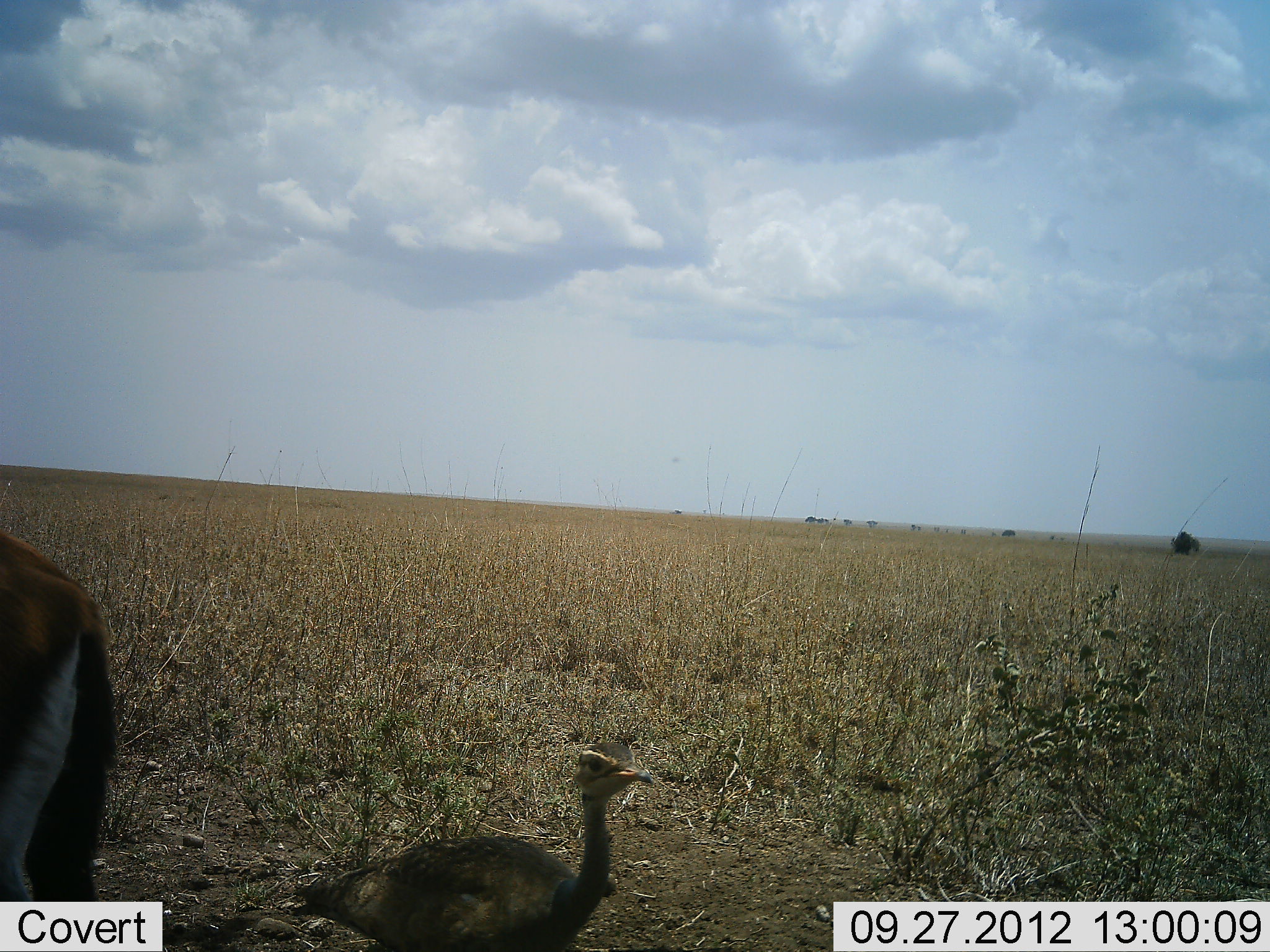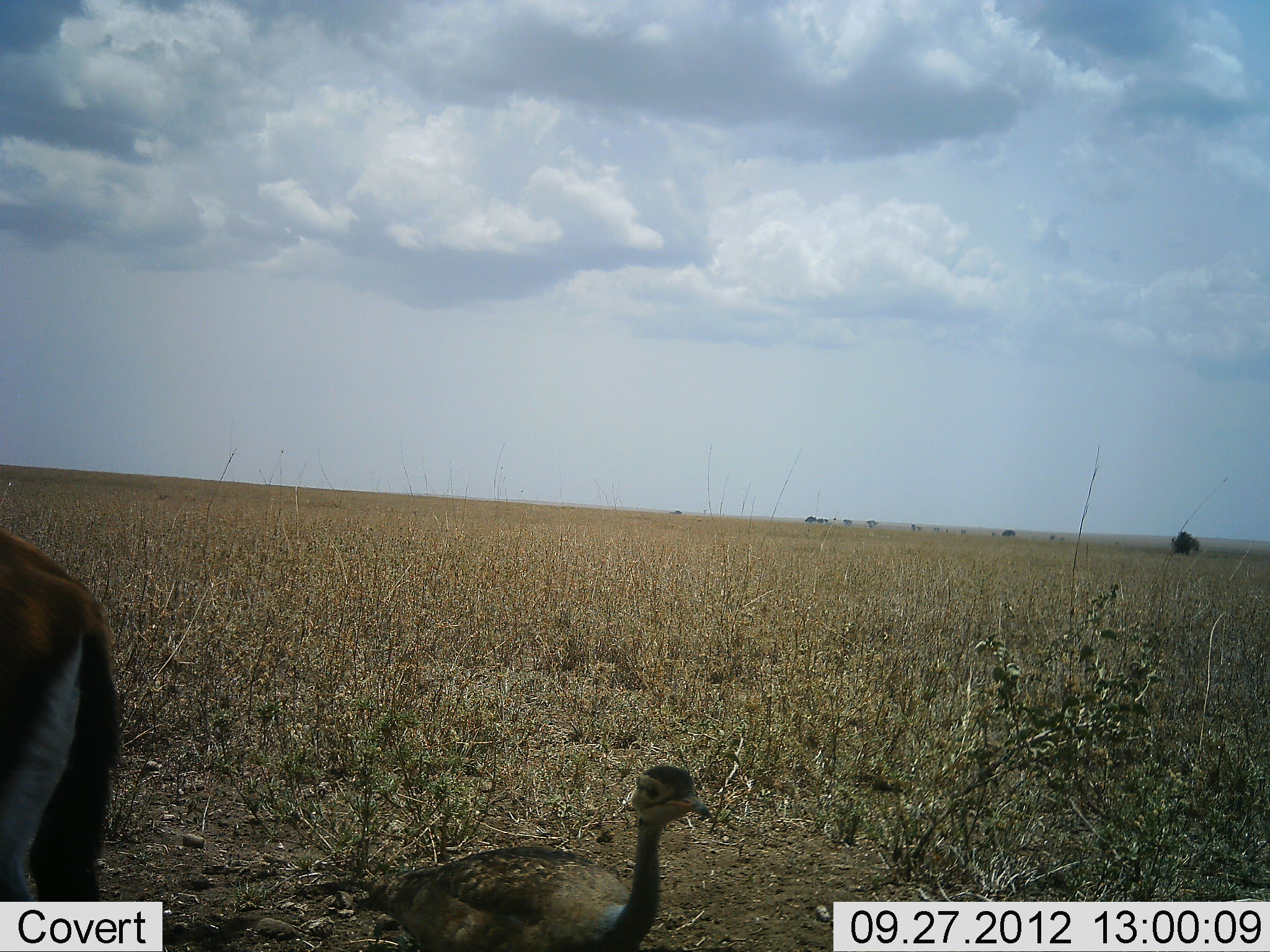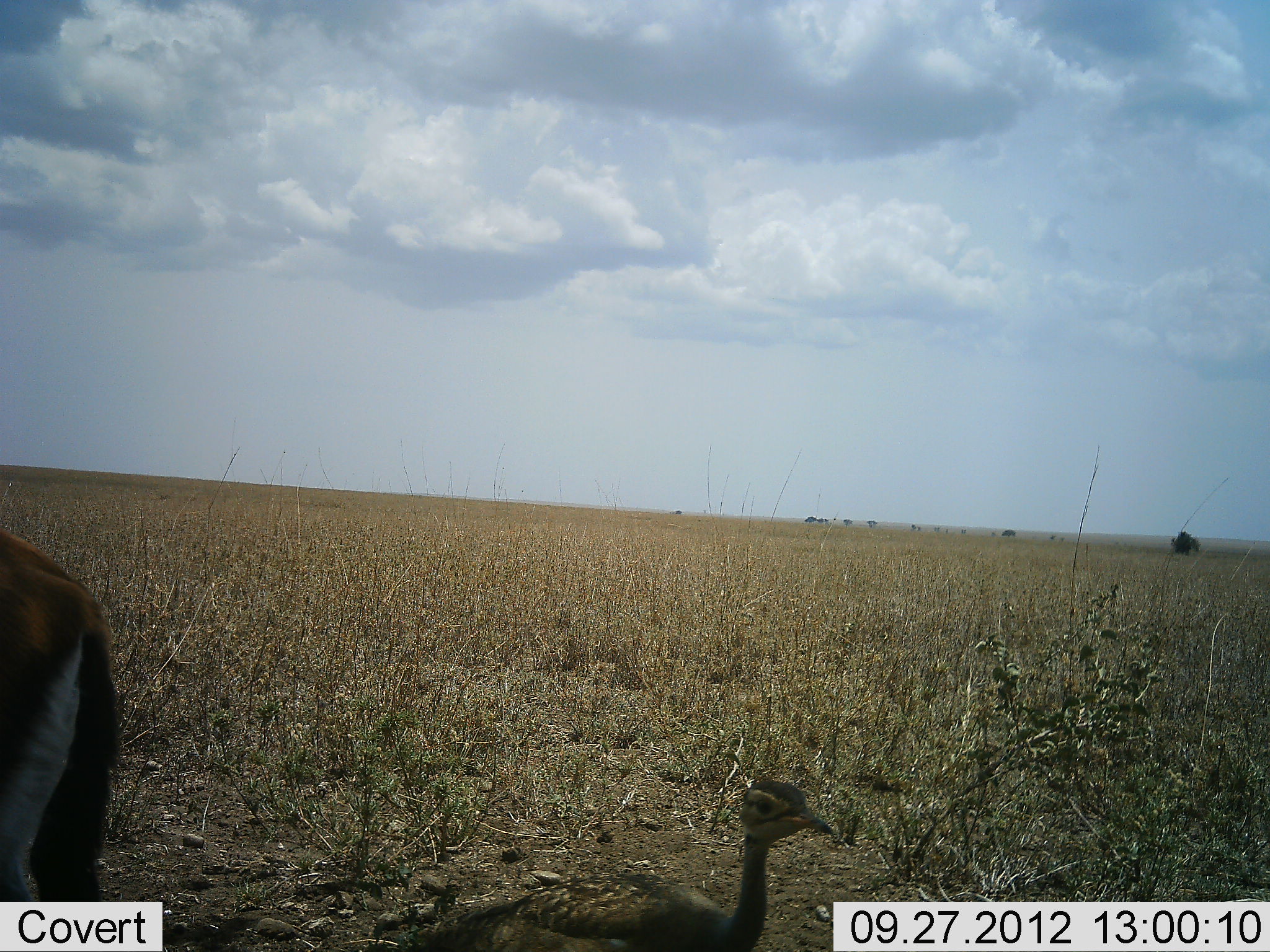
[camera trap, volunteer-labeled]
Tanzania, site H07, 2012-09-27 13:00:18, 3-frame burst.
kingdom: Animalia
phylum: Chordata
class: Mammalia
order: Artiodactyla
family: Bovidae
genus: Eudorcas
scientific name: Eudorcas thomsonii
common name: thomson's gazelle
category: gazellethomsons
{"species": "gazellethomsons (thomson's gazelle) (Eudorcas thomsonii)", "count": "1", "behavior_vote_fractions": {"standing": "94%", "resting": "0%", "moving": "0%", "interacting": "0%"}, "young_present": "0%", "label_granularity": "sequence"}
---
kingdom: Animalia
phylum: Chordata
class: Aves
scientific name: Aves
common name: bird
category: otherbird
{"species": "otherbird (bird) (Aves)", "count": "1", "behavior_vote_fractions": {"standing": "27%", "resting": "0%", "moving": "73%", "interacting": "0%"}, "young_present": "0%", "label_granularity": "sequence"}